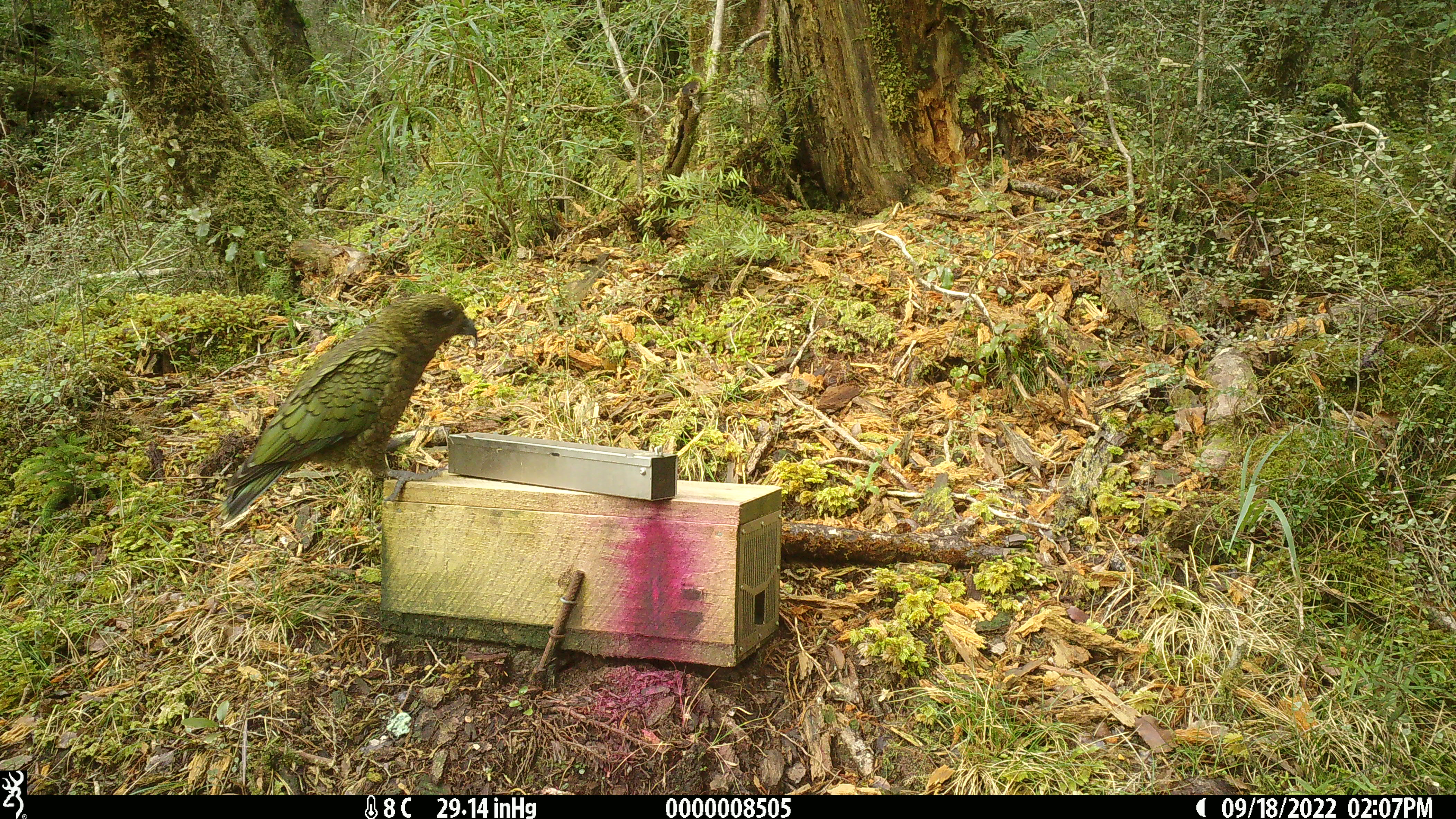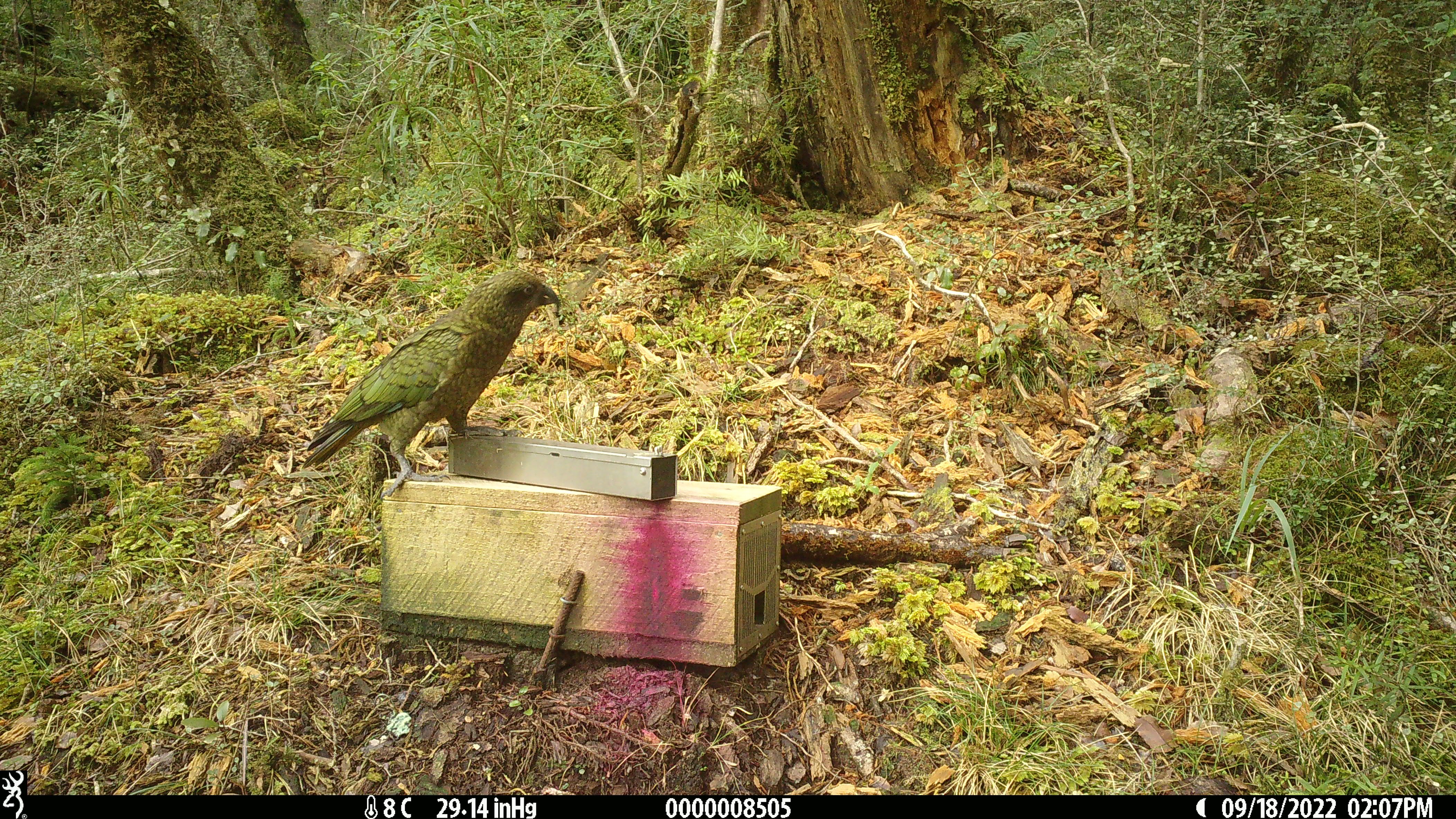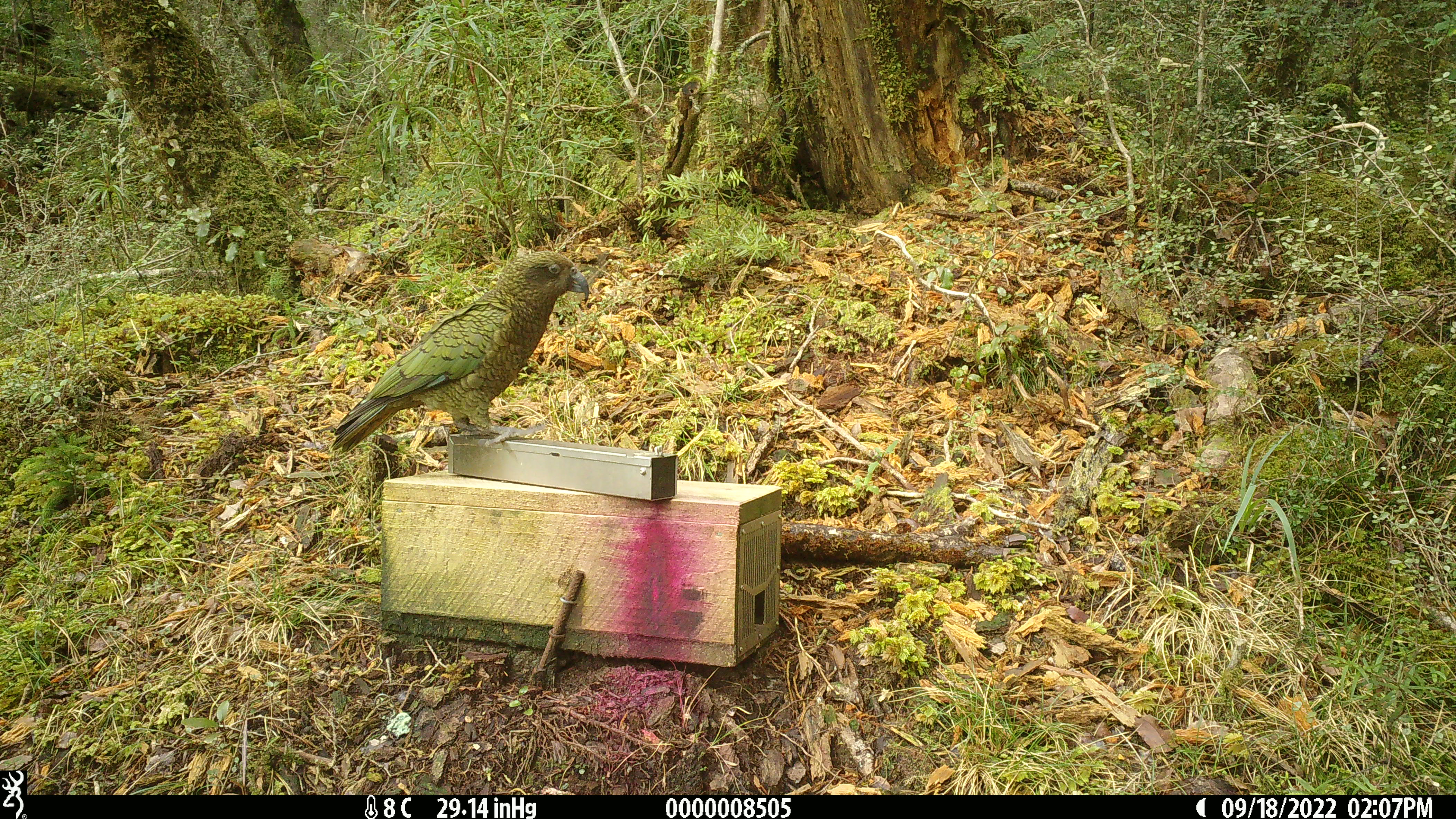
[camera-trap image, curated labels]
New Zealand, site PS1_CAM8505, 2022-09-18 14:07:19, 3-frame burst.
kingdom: Animalia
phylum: Chordata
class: Aves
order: Psittaciformes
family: Strigopidae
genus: Nestor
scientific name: Nestor notabilis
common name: kea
Kea (Nestor notabilis).